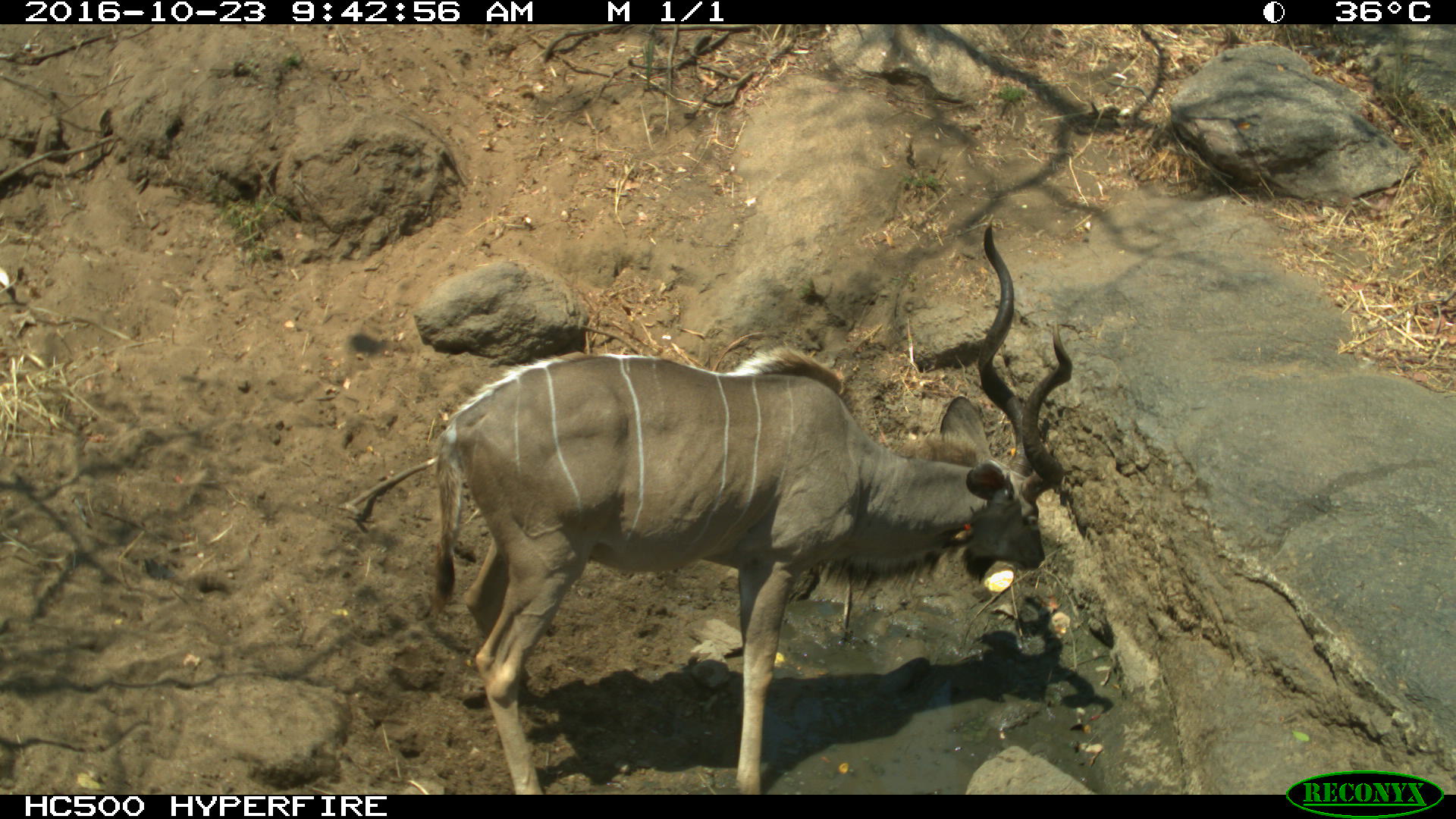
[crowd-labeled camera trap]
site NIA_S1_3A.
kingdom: Animalia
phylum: Chordata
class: Mammalia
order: Artiodactyla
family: Bovidae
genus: Tragelaphus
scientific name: Tragelaphus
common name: kudu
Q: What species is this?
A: Kudu (Tragelaphus).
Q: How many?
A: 1.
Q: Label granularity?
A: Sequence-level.